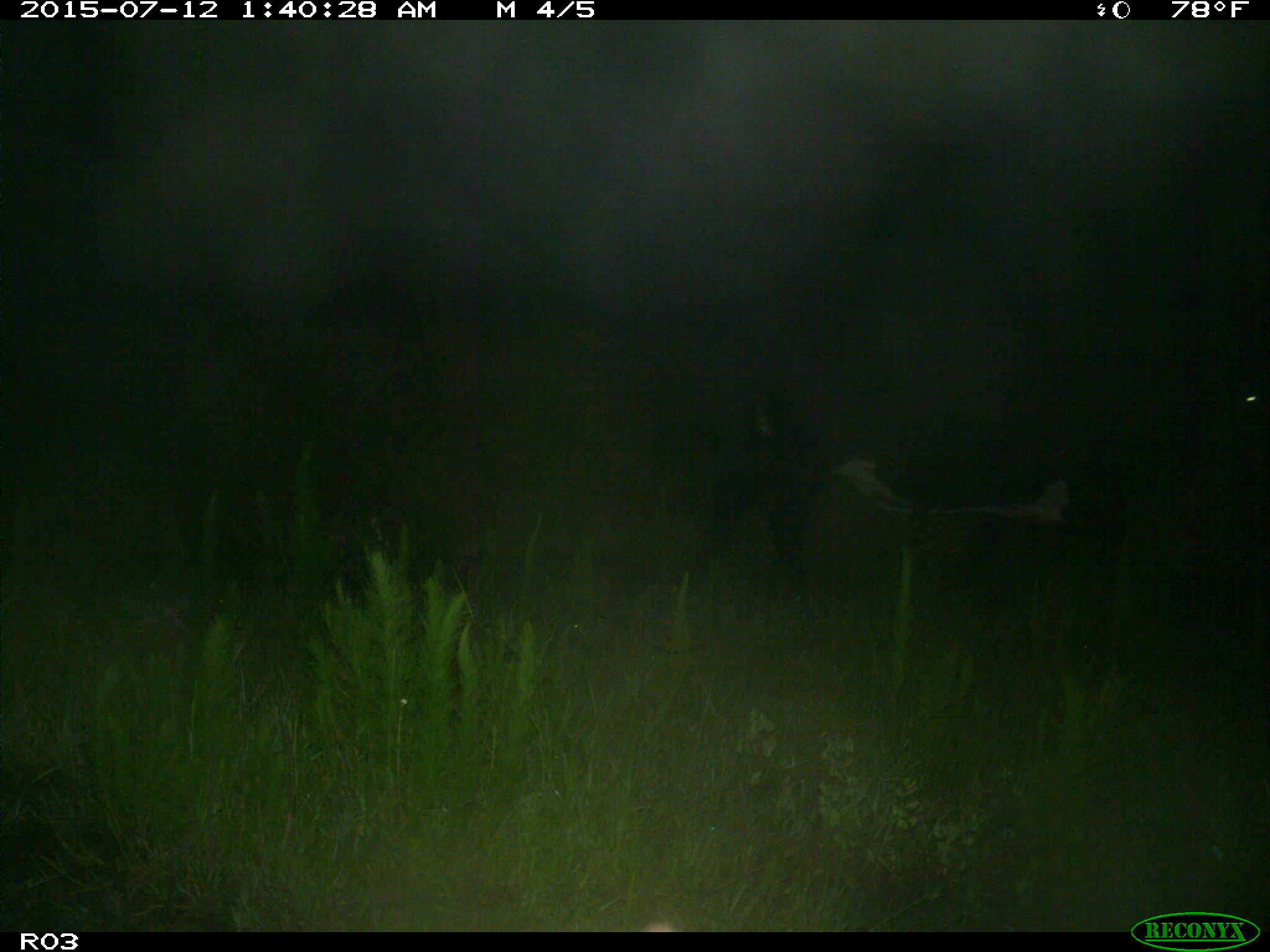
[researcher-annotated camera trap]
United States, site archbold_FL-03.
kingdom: Animalia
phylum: Chordata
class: Mammalia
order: Artiodactyla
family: Bovidae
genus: Bos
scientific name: Bos taurus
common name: domestic cow